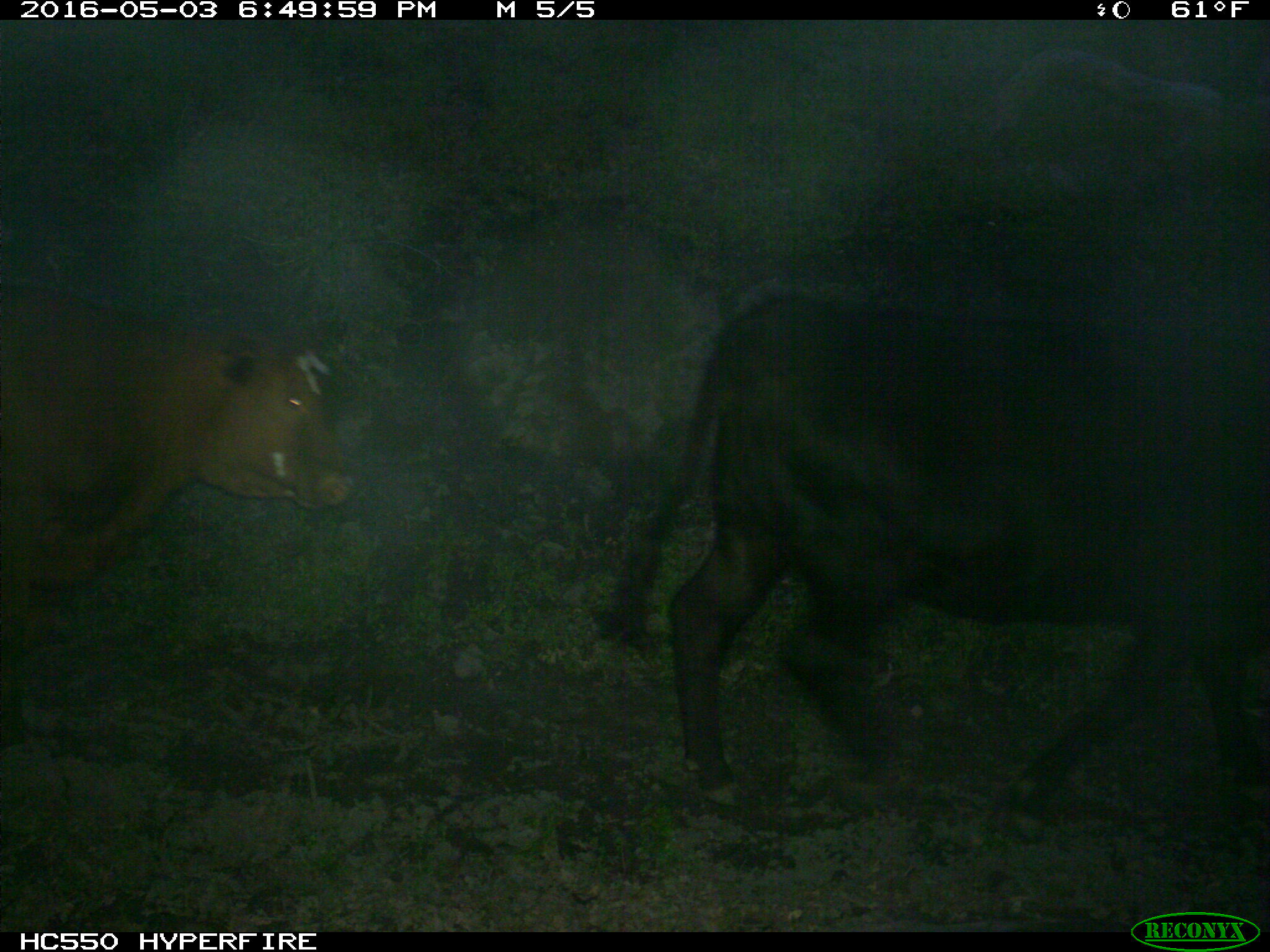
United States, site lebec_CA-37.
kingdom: Animalia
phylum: Chordata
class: Mammalia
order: Artiodactyla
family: Bovidae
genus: Bos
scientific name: Bos taurus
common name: domestic cow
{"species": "Bos taurus (domestic cow)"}